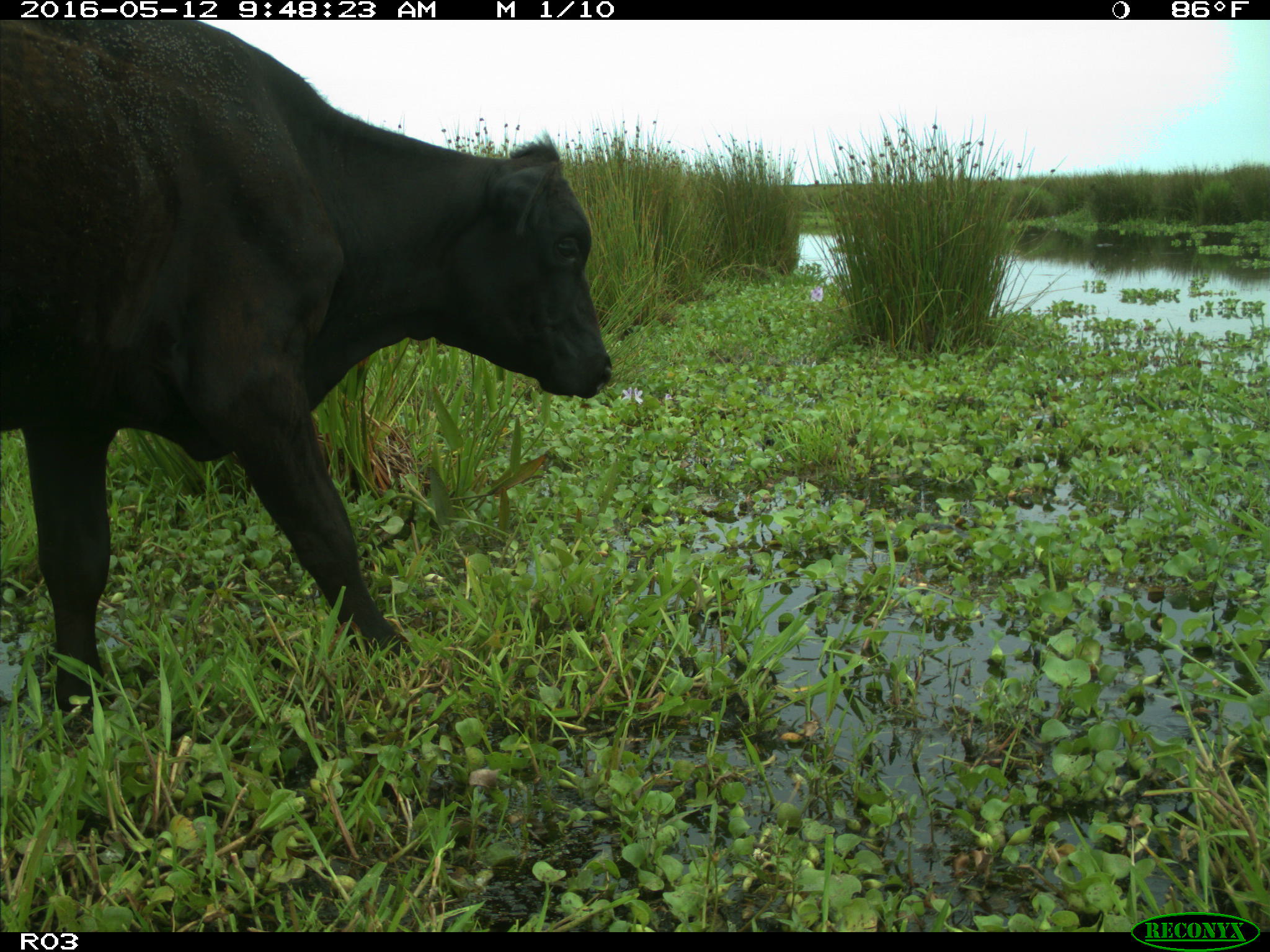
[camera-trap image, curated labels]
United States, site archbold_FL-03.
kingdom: Animalia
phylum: Chordata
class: Mammalia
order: Artiodactyla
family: Bovidae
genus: Bos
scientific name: Bos taurus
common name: domestic cow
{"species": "Bos taurus (domestic cow)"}